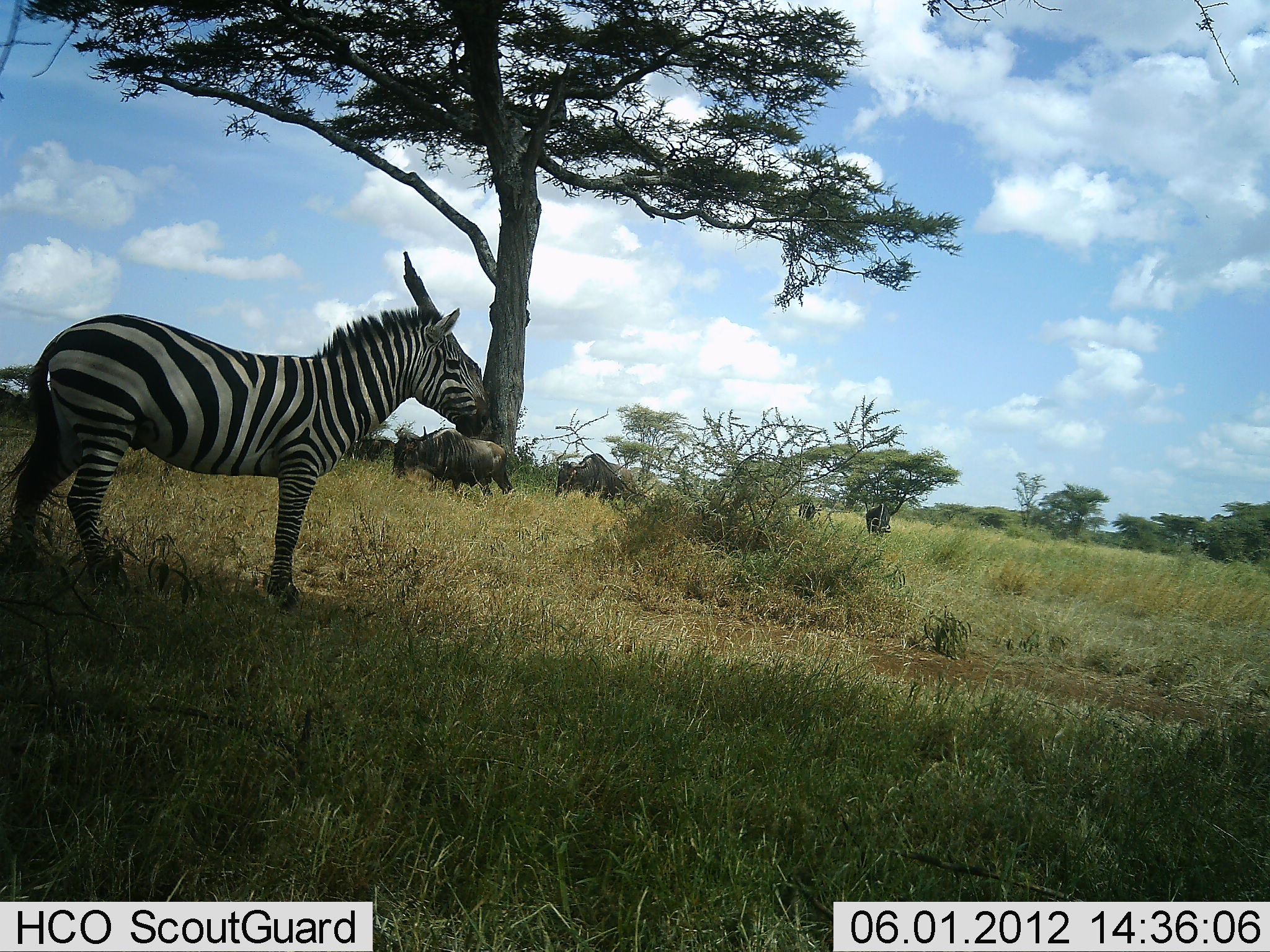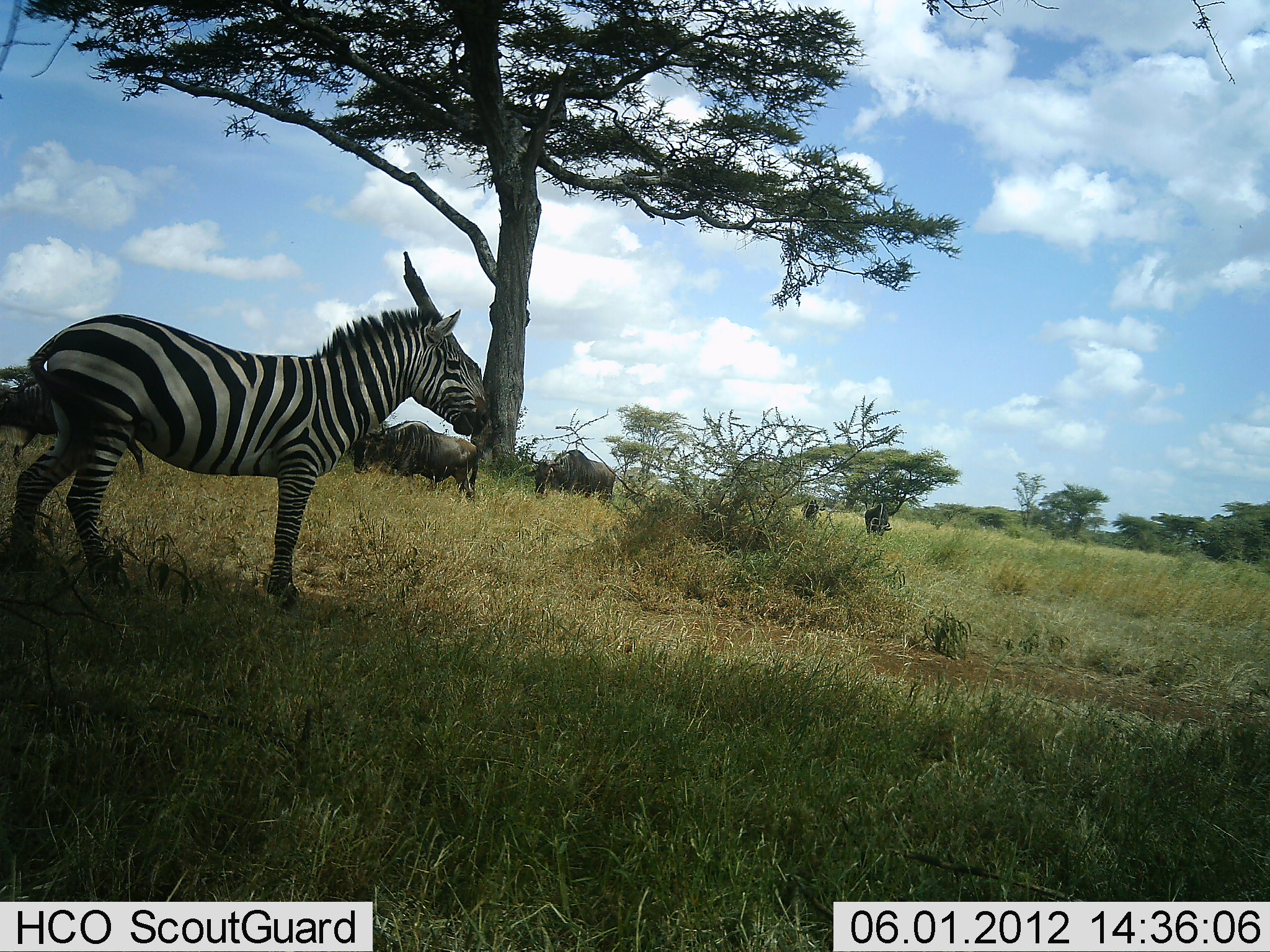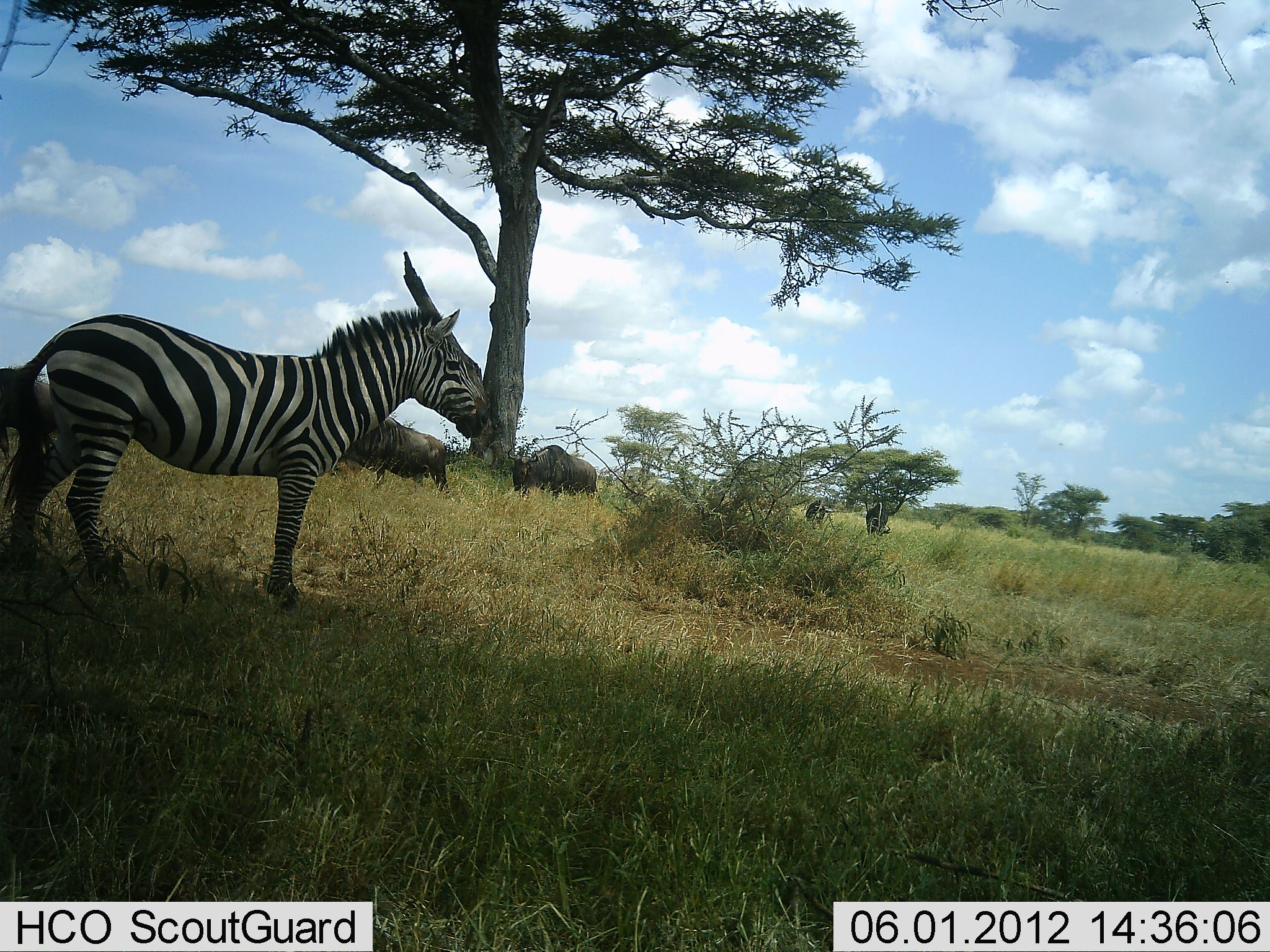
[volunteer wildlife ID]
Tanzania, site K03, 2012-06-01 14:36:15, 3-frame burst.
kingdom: Animalia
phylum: Chordata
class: Mammalia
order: Artiodactyla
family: Bovidae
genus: Connochaetes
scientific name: Connochaetes taurinus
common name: blue wildebeest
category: wildebeest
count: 5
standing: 27%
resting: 0%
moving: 82%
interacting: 0%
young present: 0%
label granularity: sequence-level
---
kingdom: Animalia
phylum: Chordata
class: Mammalia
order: Perissodactyla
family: Equidae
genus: Equus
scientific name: Equus quagga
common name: plains zebra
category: zebra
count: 1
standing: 100%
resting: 0%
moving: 0%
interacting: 0%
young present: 0%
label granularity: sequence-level